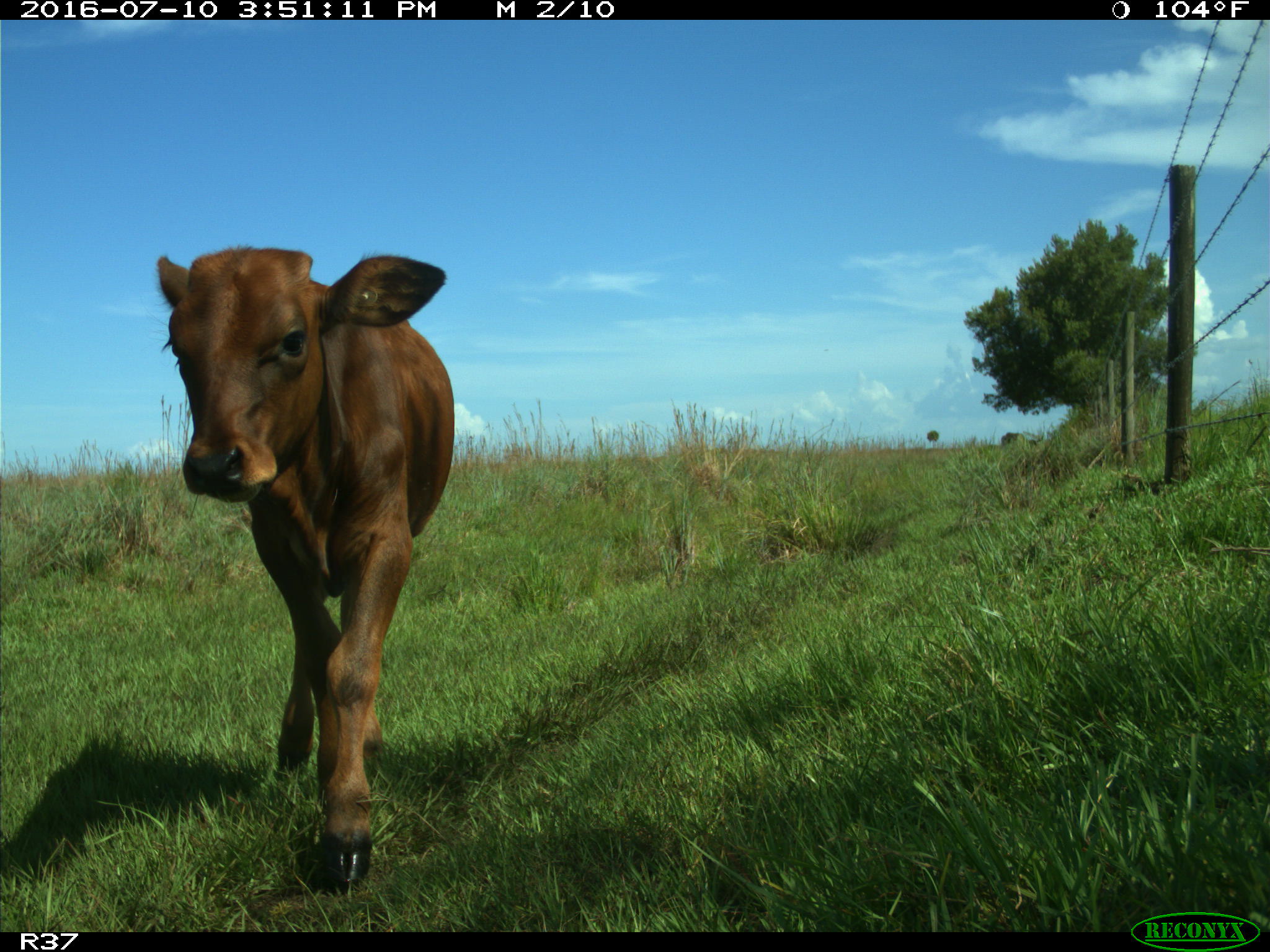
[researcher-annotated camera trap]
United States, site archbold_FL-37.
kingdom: Animalia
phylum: Chordata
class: Mammalia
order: Artiodactyla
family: Bovidae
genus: Bos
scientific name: Bos taurus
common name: domestic cow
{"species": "Bos taurus (domestic cow)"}